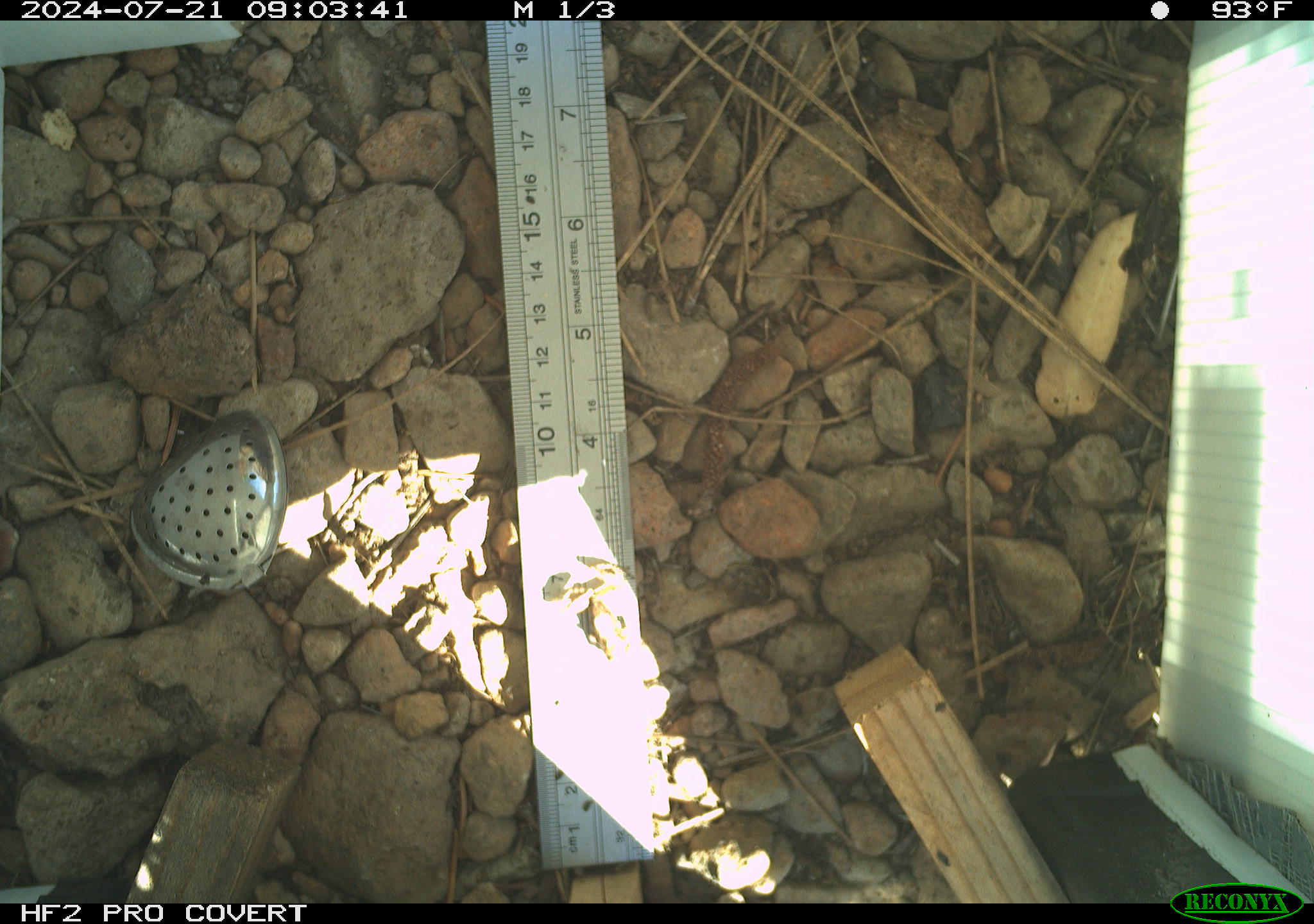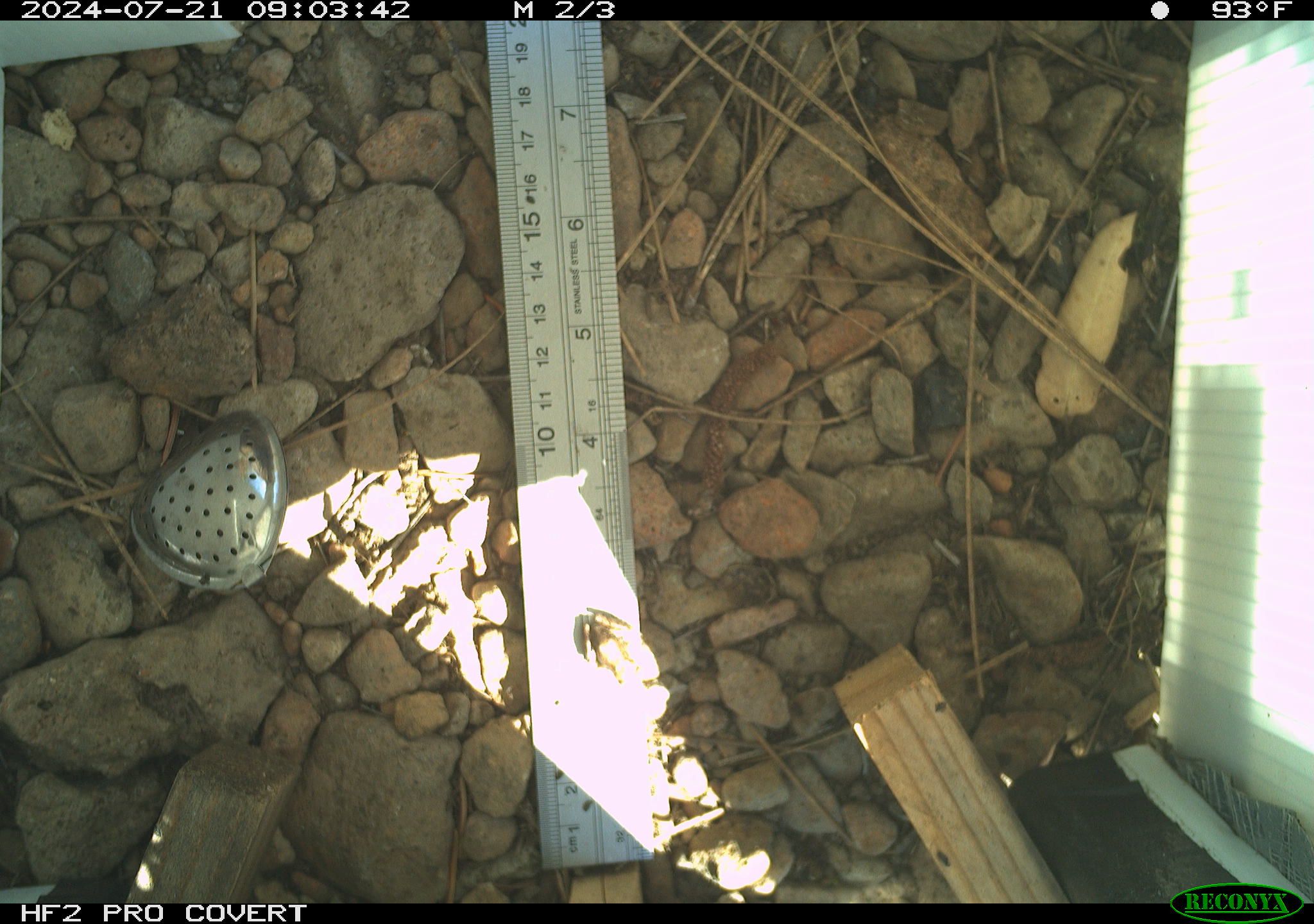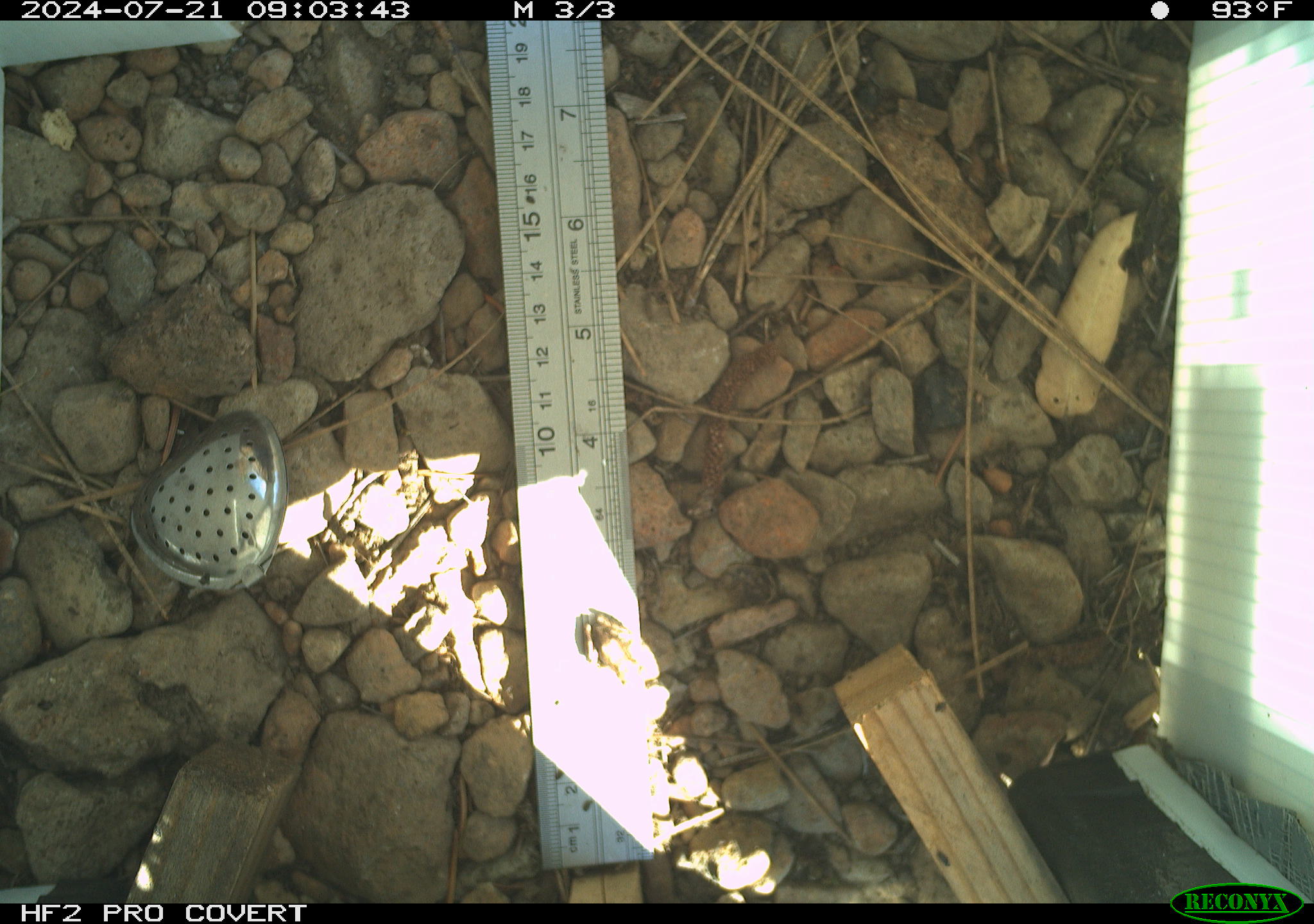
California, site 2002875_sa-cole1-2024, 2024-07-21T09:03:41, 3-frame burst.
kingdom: Animalia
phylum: Chordata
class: Amphibia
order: Anura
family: Hylidae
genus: Pseudacris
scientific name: Pseudacris regilla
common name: sierran treefrog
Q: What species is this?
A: Sierran treefrog (Pseudacris regilla).